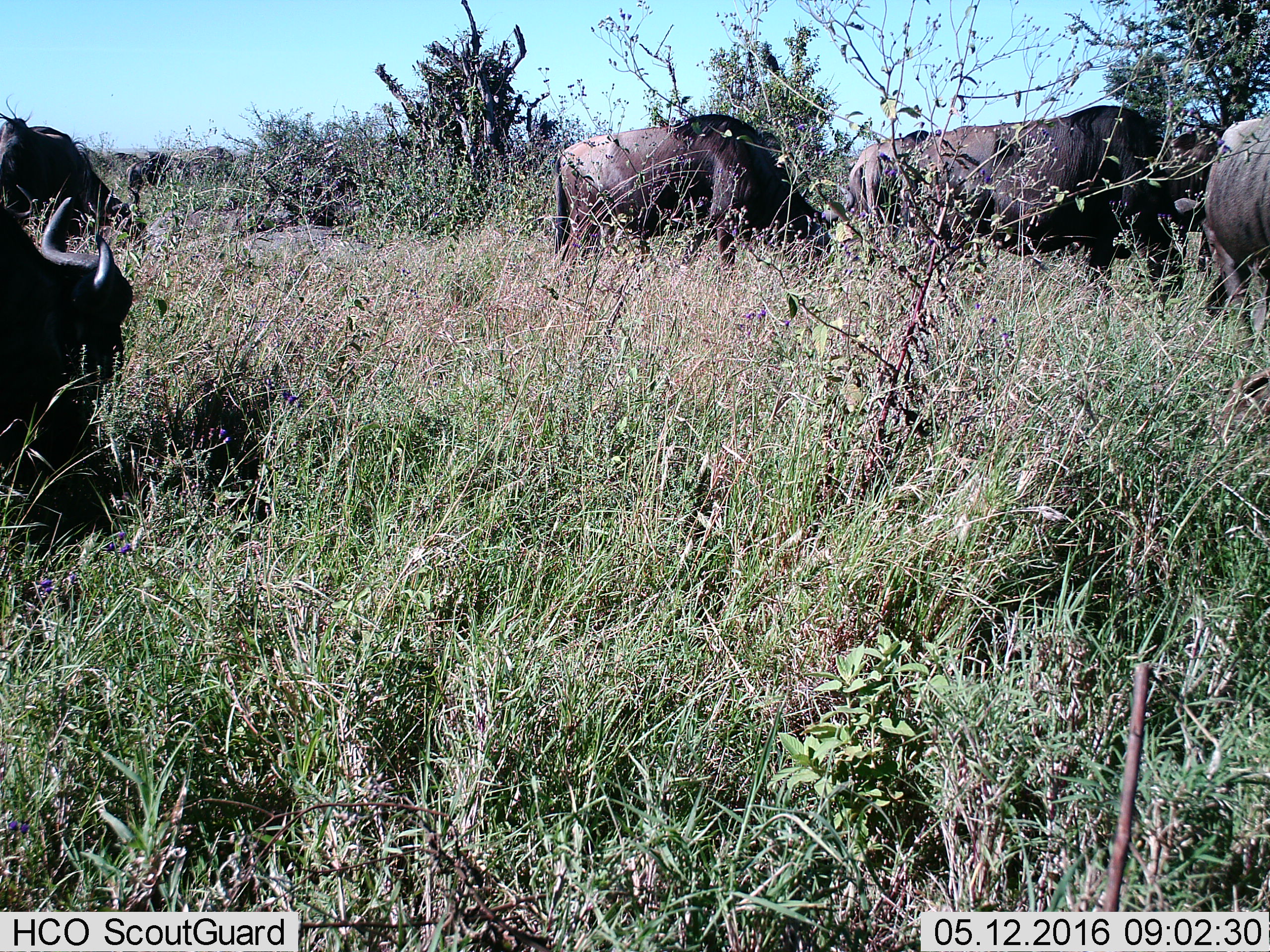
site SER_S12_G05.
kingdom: Animalia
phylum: Chordata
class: Mammalia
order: Artiodactyla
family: Bovidae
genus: Connochaetes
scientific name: Connochaetes taurinus taurinus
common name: blue wildebeest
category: wildebeestblue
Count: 7.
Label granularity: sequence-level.